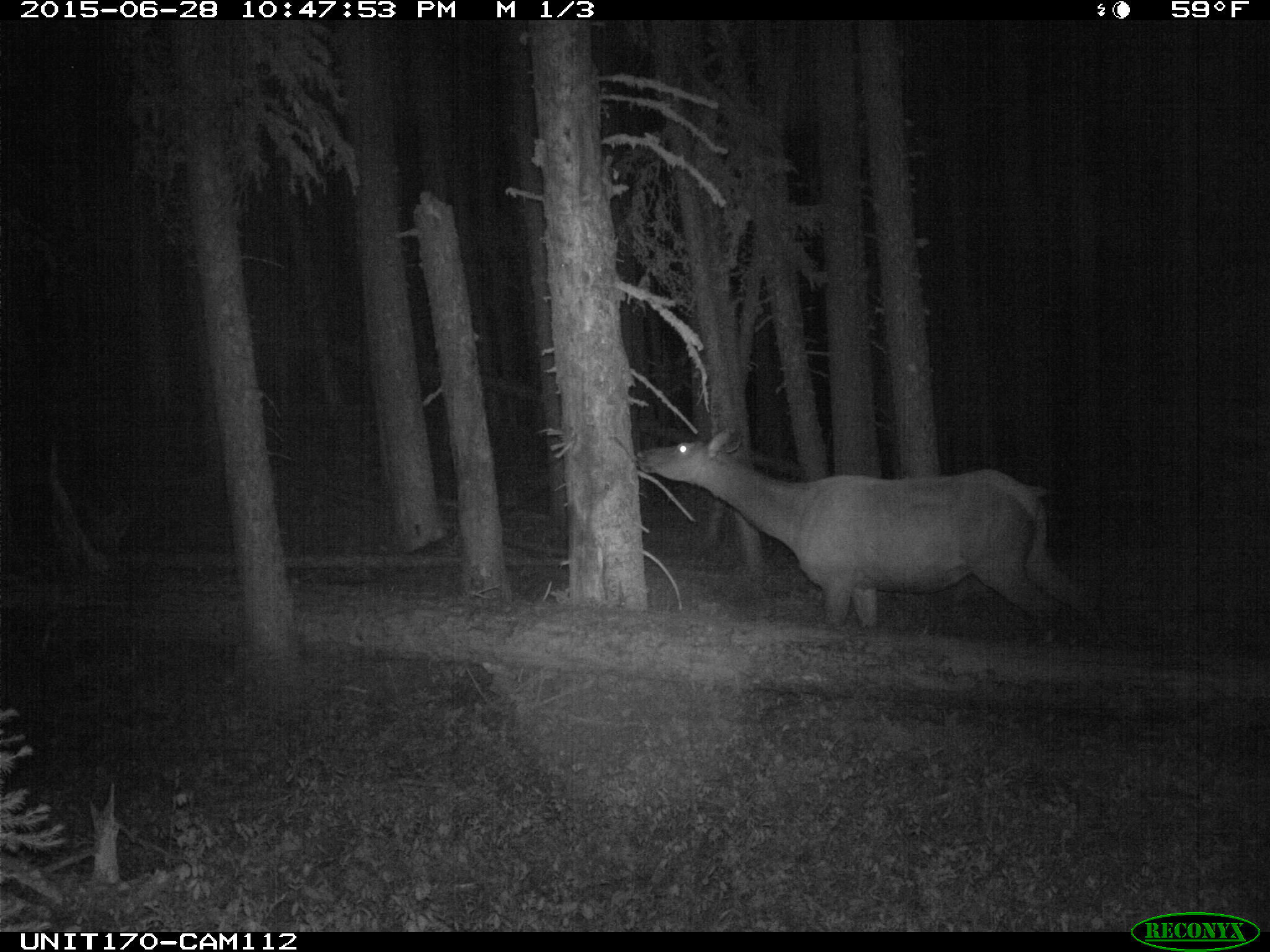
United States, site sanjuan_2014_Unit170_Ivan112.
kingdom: Animalia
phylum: Chordata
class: Mammalia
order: Artiodactyla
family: Cervidae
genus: Cervus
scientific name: Cervus elaphus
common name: red deer